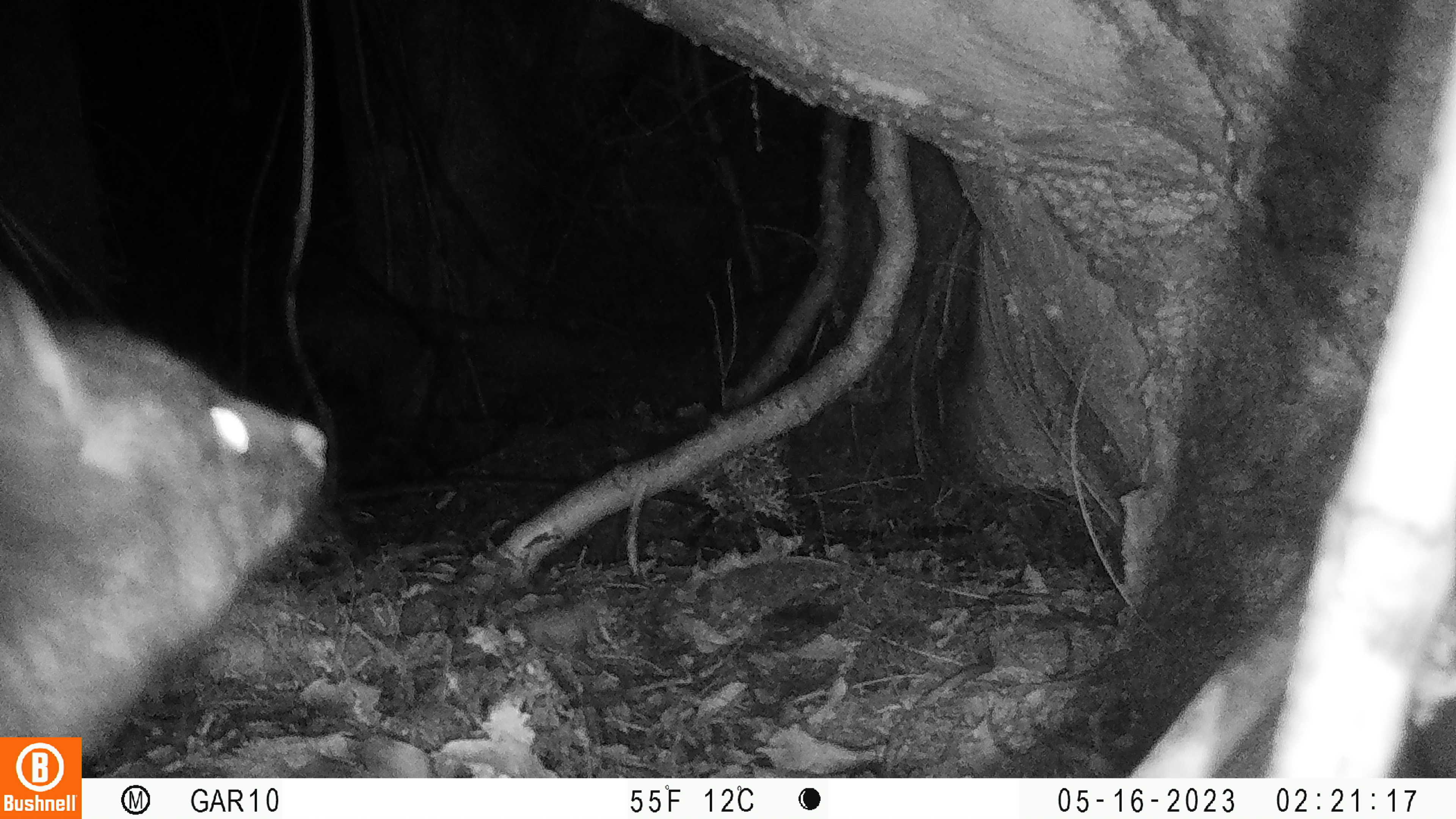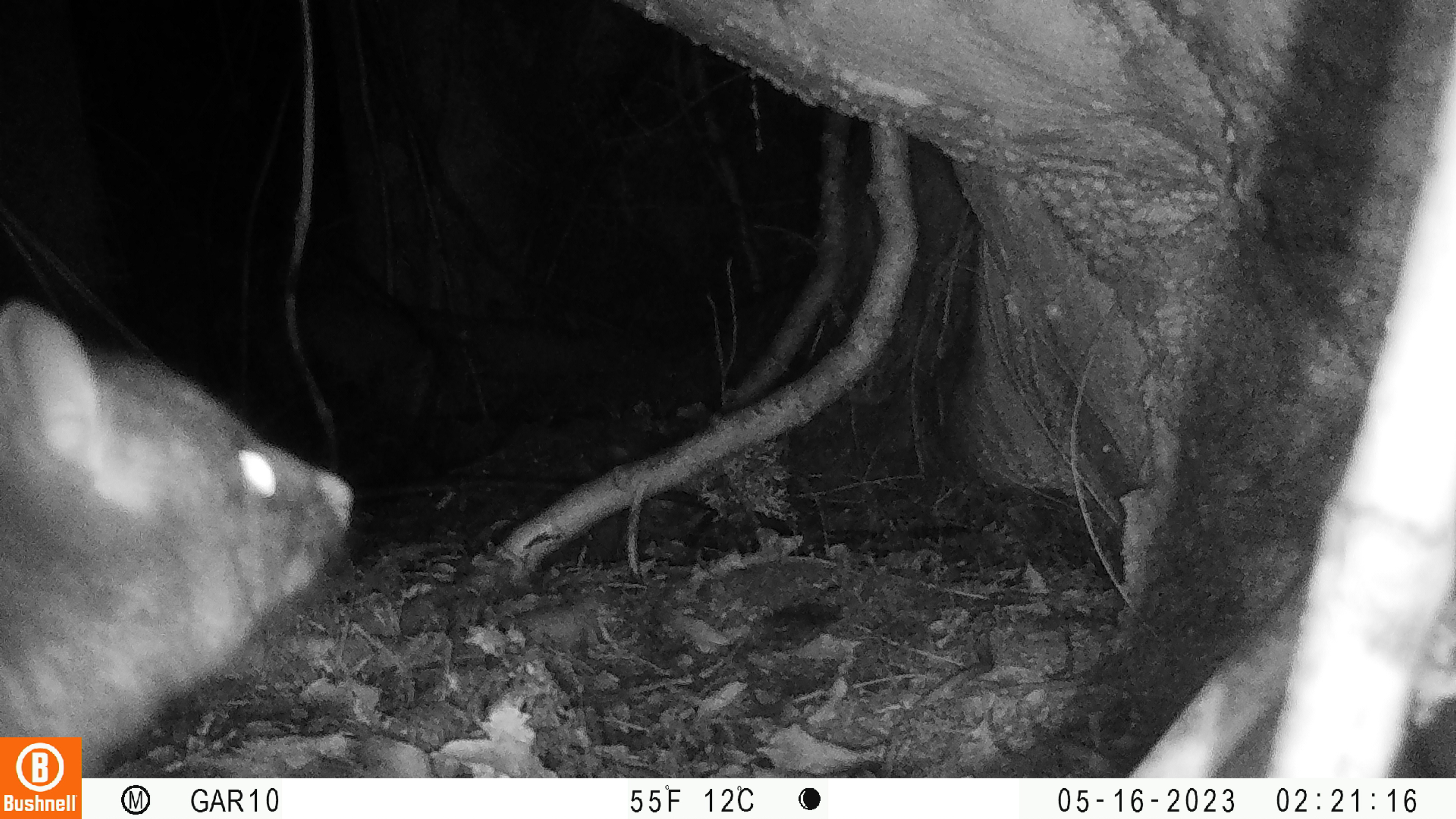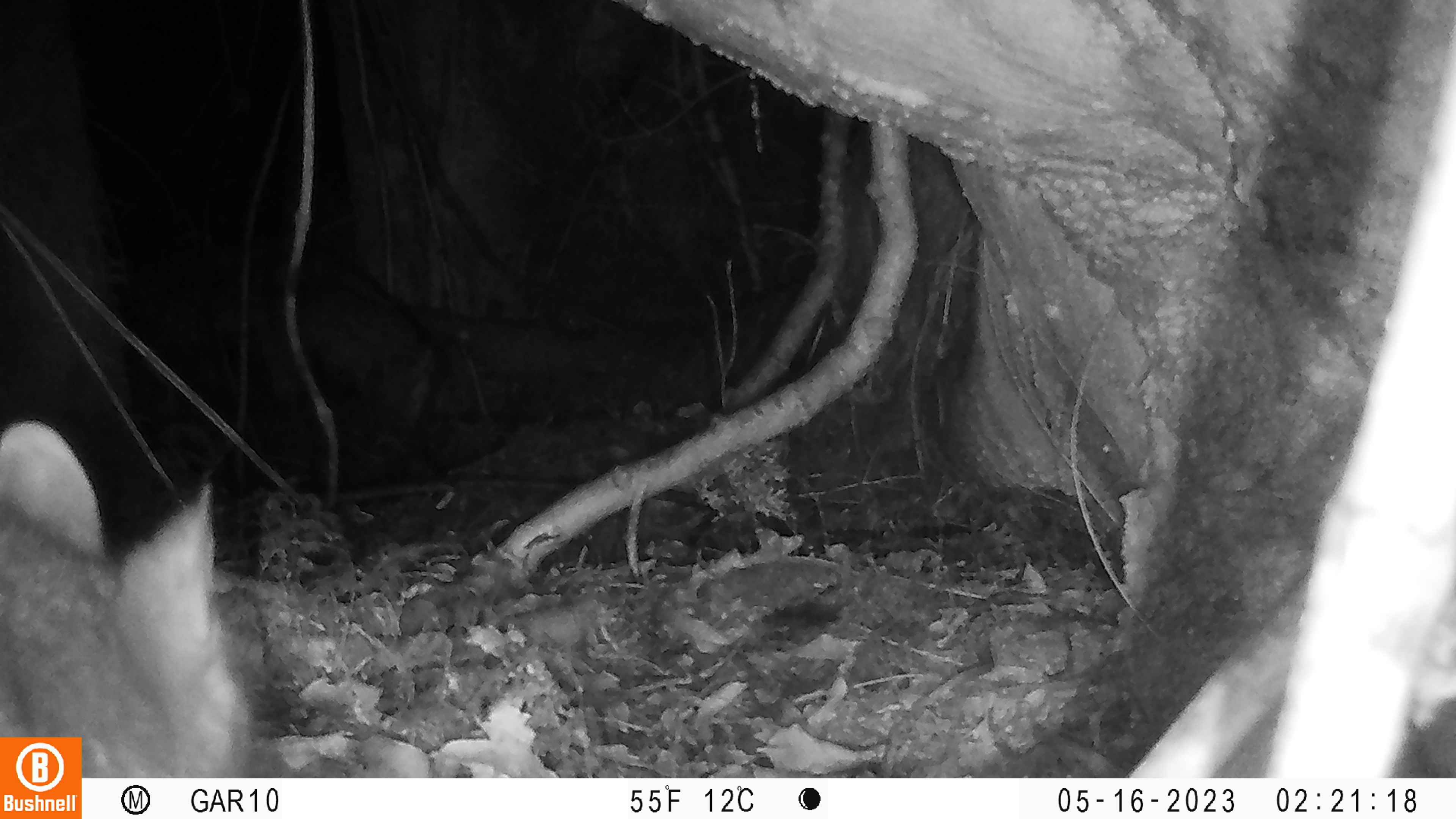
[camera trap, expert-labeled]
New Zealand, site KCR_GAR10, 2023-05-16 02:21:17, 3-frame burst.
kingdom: Animalia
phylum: Chordata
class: Mammalia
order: Diprotodontia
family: Phalangeridae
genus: Trichosurus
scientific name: Trichosurus vulpecula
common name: common brushtail possum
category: possum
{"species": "possum (common brushtail possum) (Trichosurus vulpecula)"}